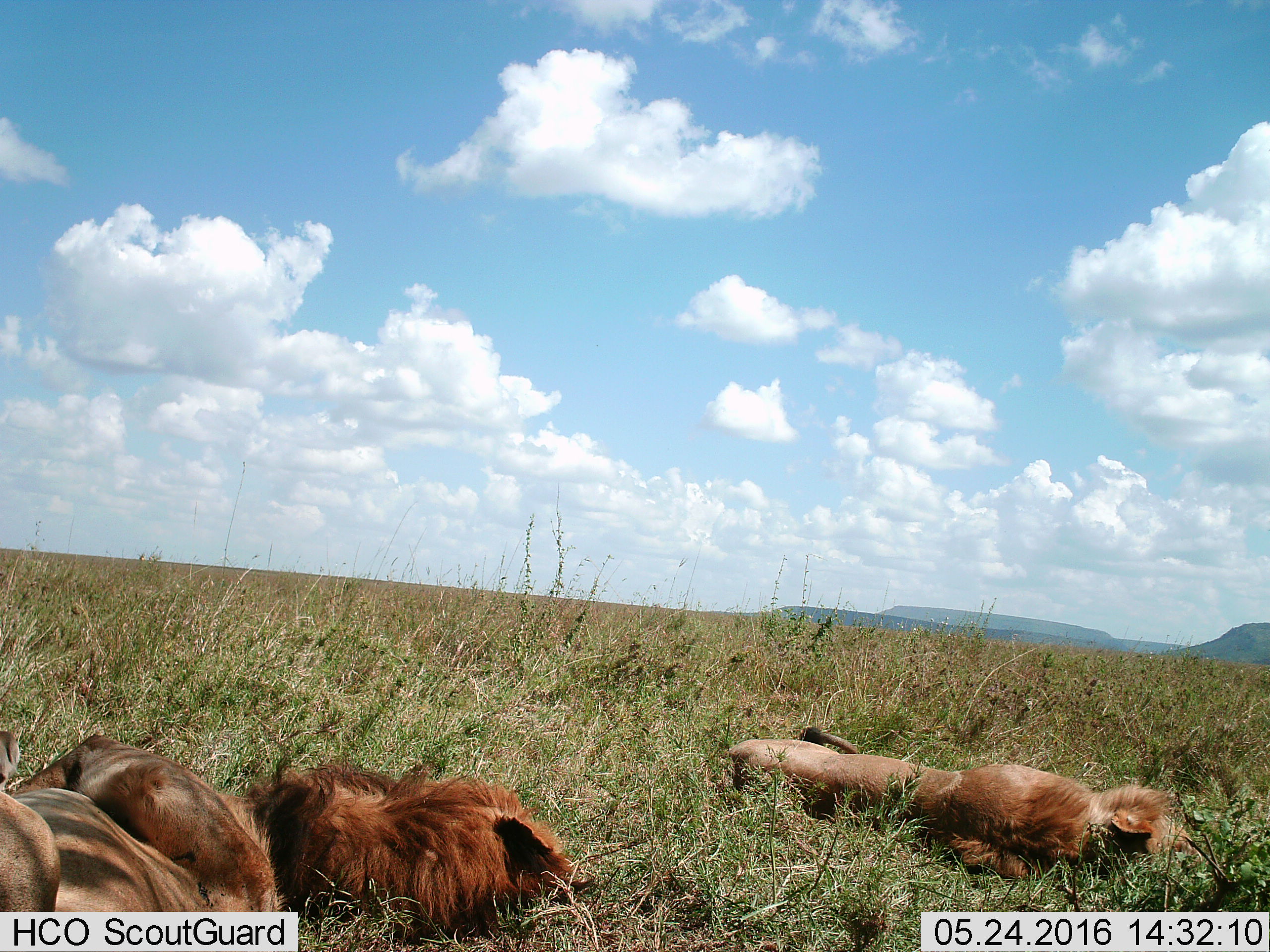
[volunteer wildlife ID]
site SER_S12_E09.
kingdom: Animalia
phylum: Chordata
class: Mammalia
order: Carnivora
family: Felidae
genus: Panthera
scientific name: Panthera leo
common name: lion male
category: lionmale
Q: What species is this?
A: Lionmale (lion male) (Panthera leo).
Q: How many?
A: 2.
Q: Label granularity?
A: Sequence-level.